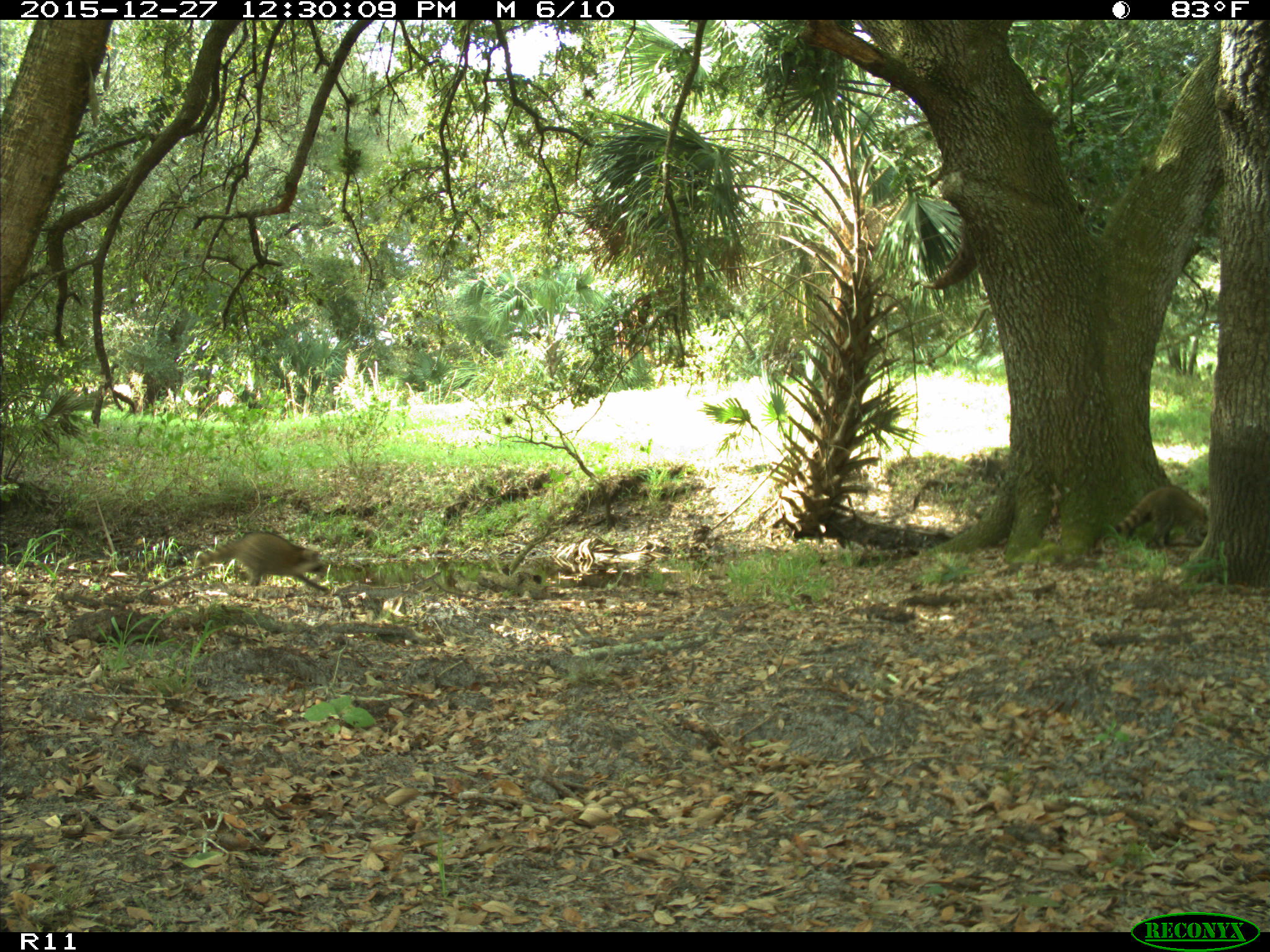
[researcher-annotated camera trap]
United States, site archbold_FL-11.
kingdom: Animalia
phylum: Chordata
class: Mammalia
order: Carnivora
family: Procyonidae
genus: Procyon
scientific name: Procyon lotor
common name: common raccoon